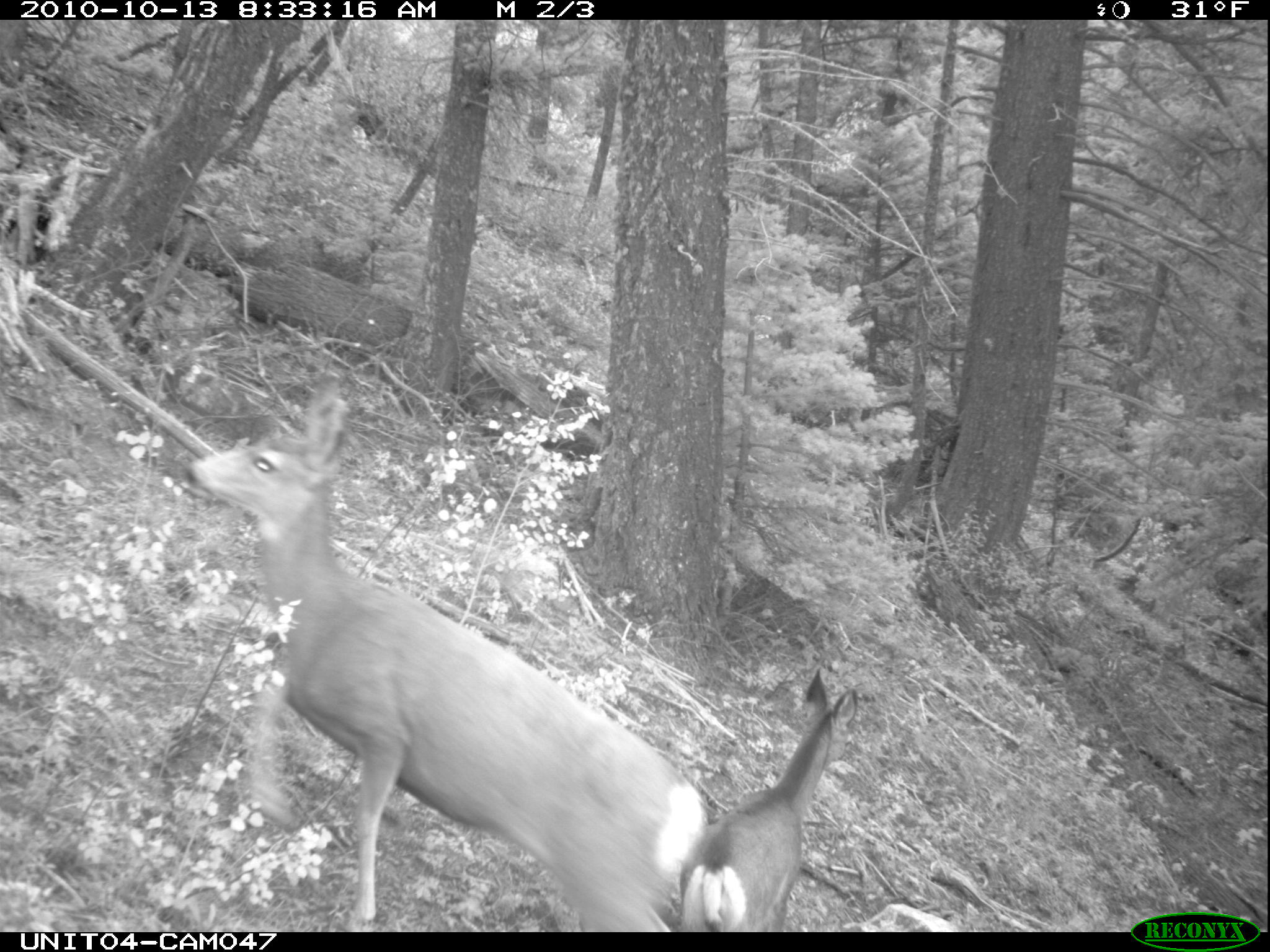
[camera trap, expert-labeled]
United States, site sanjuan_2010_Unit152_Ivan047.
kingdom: Animalia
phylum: Chordata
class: Mammalia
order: Artiodactyla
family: Cervidae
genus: Odocoileus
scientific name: Odocoileus hemionus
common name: mule deer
Odocoileus hemionus (mule deer).